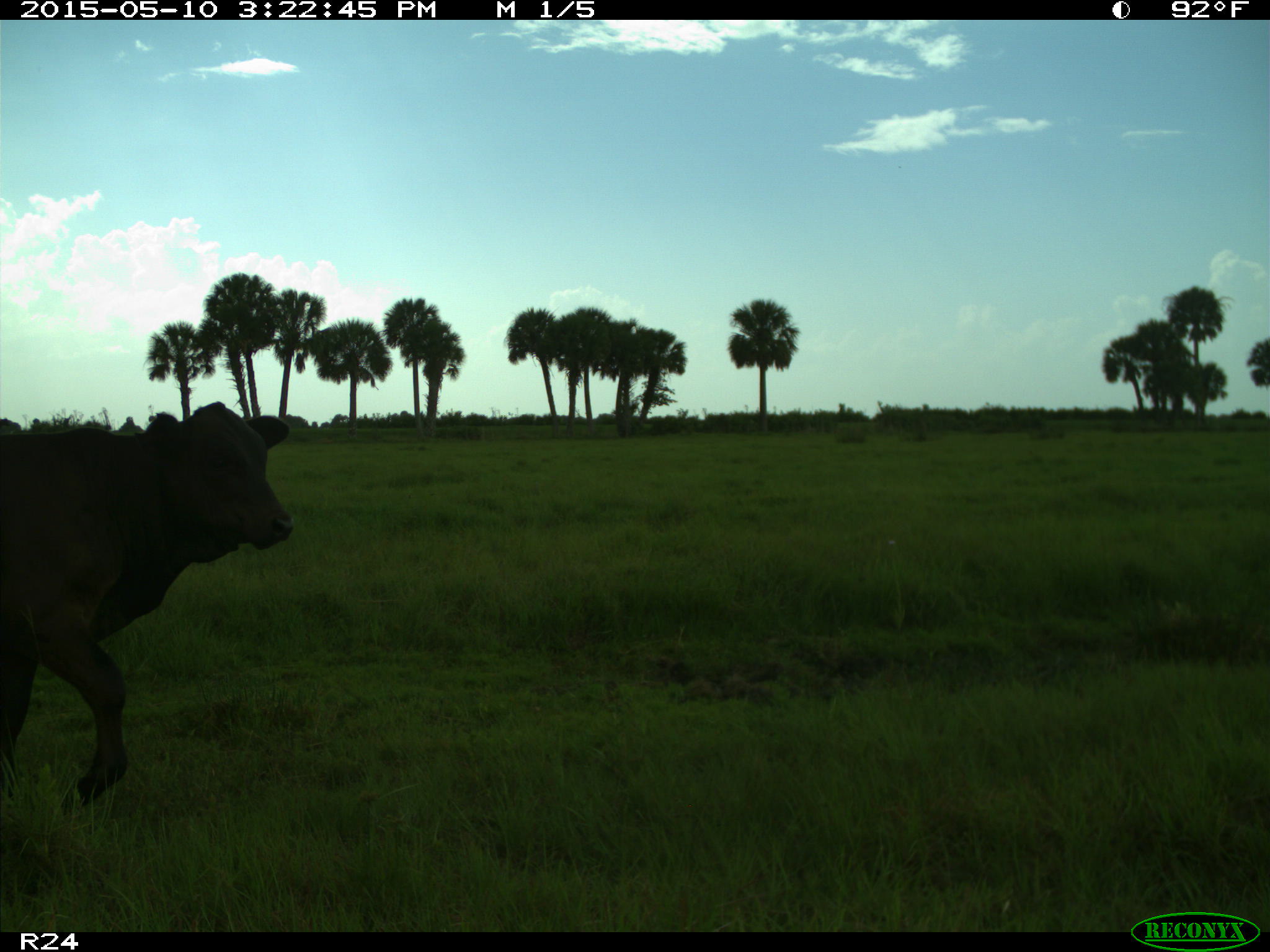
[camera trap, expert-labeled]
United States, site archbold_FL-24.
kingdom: Animalia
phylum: Chordata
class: Mammalia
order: Artiodactyla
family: Bovidae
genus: Bos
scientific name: Bos taurus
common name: domestic cow